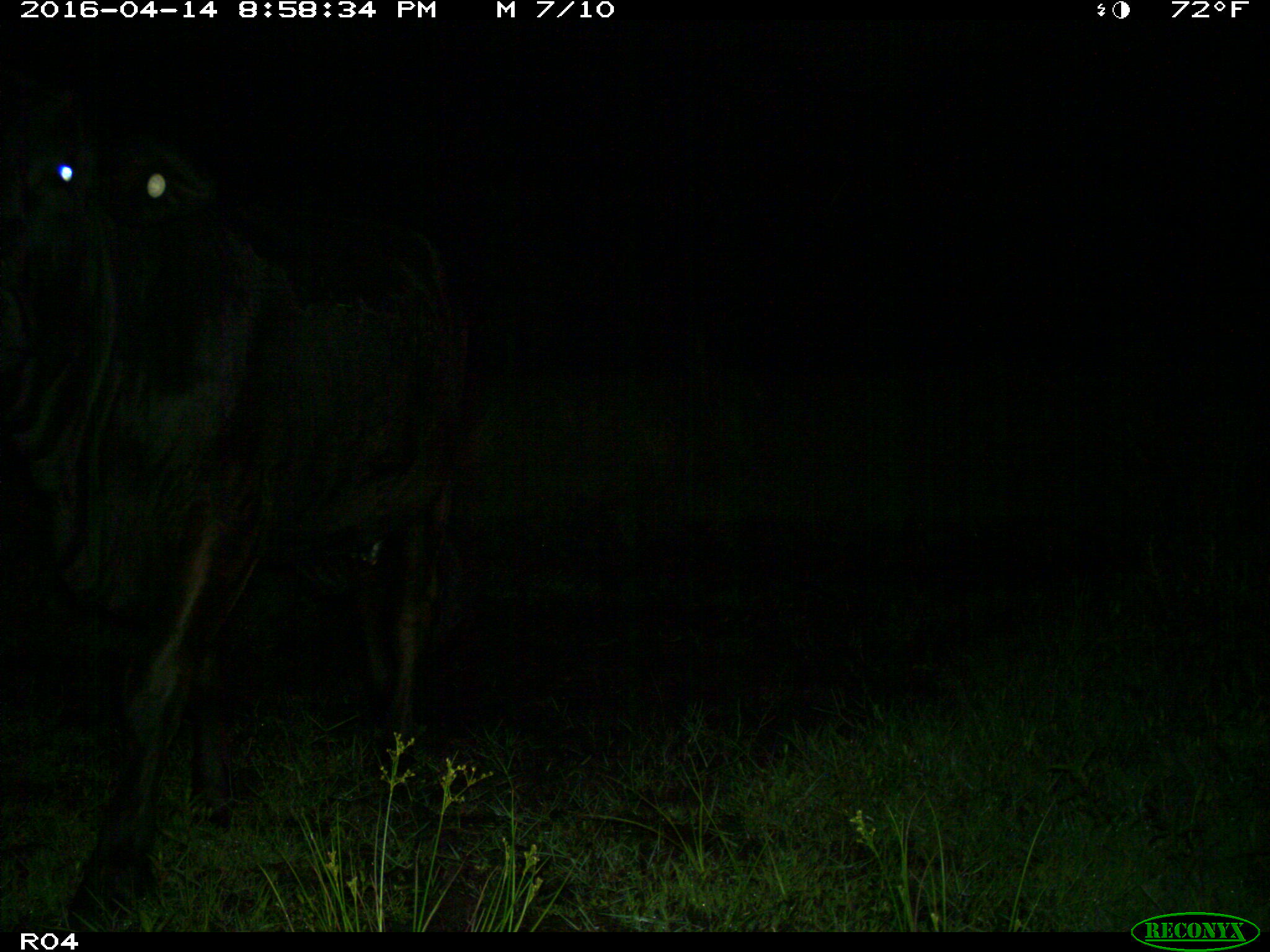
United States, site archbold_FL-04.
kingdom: Animalia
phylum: Chordata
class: Mammalia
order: Artiodactyla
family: Bovidae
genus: Bos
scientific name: Bos taurus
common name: domestic cow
Bos taurus (domestic cow).